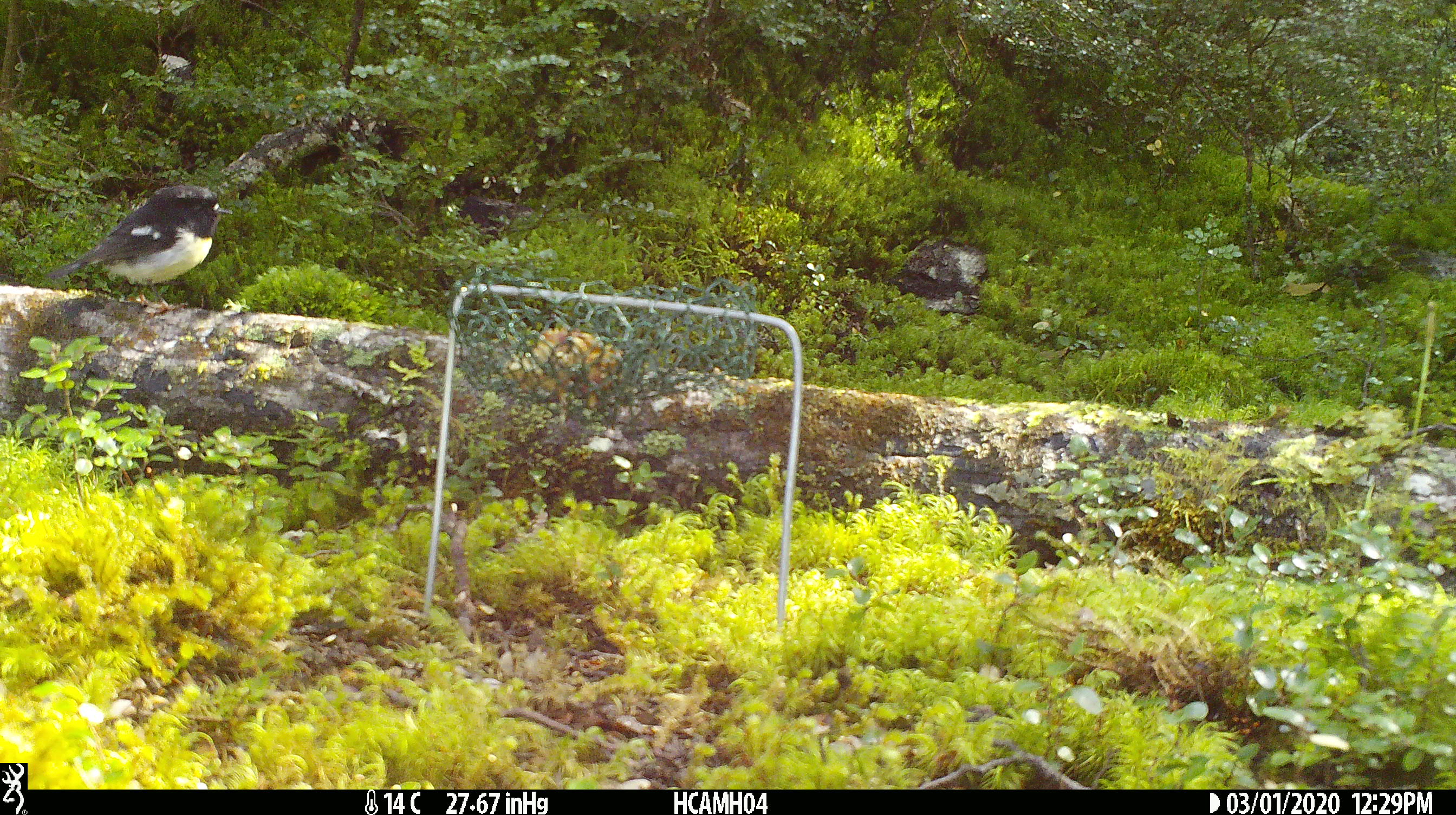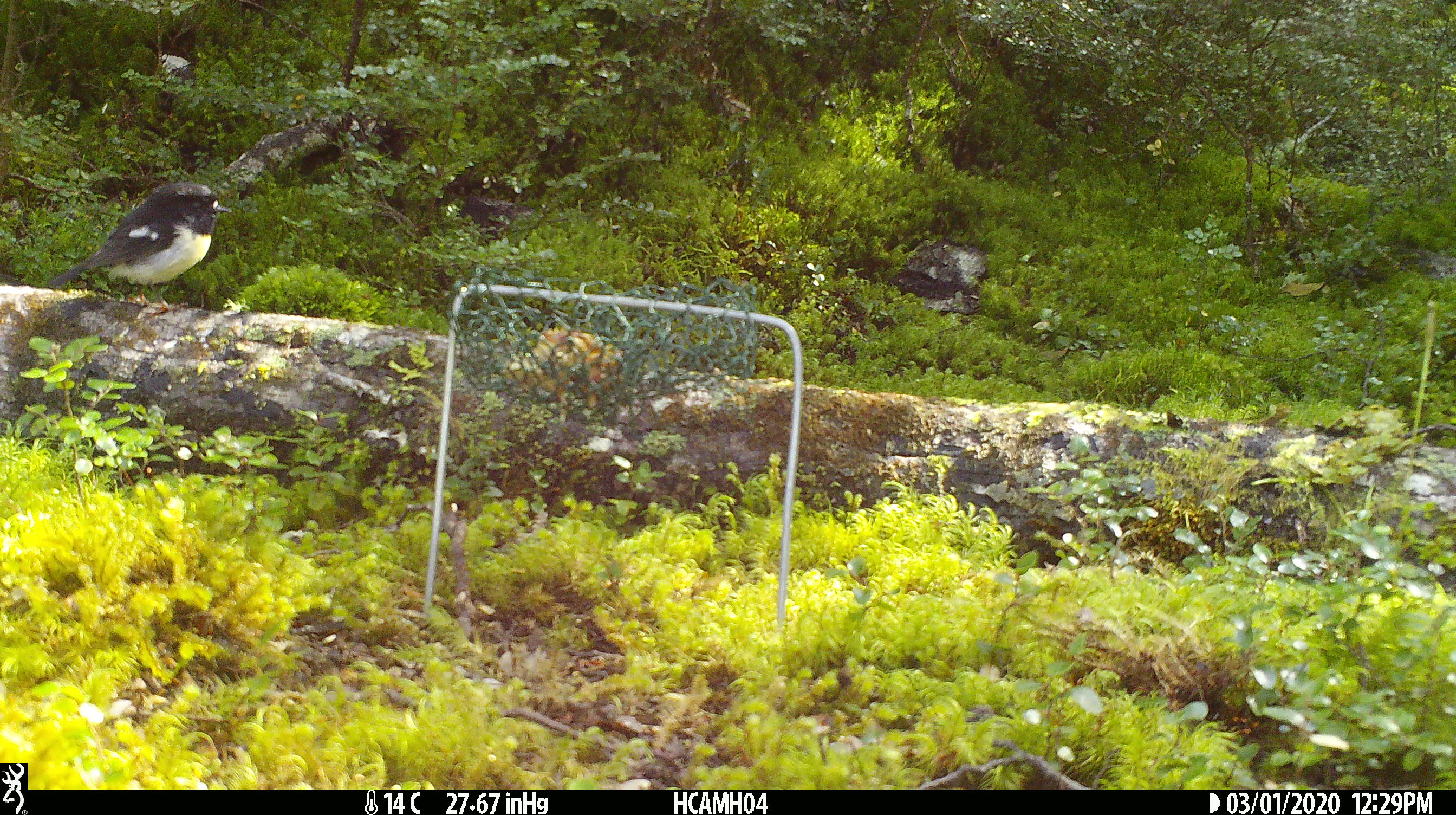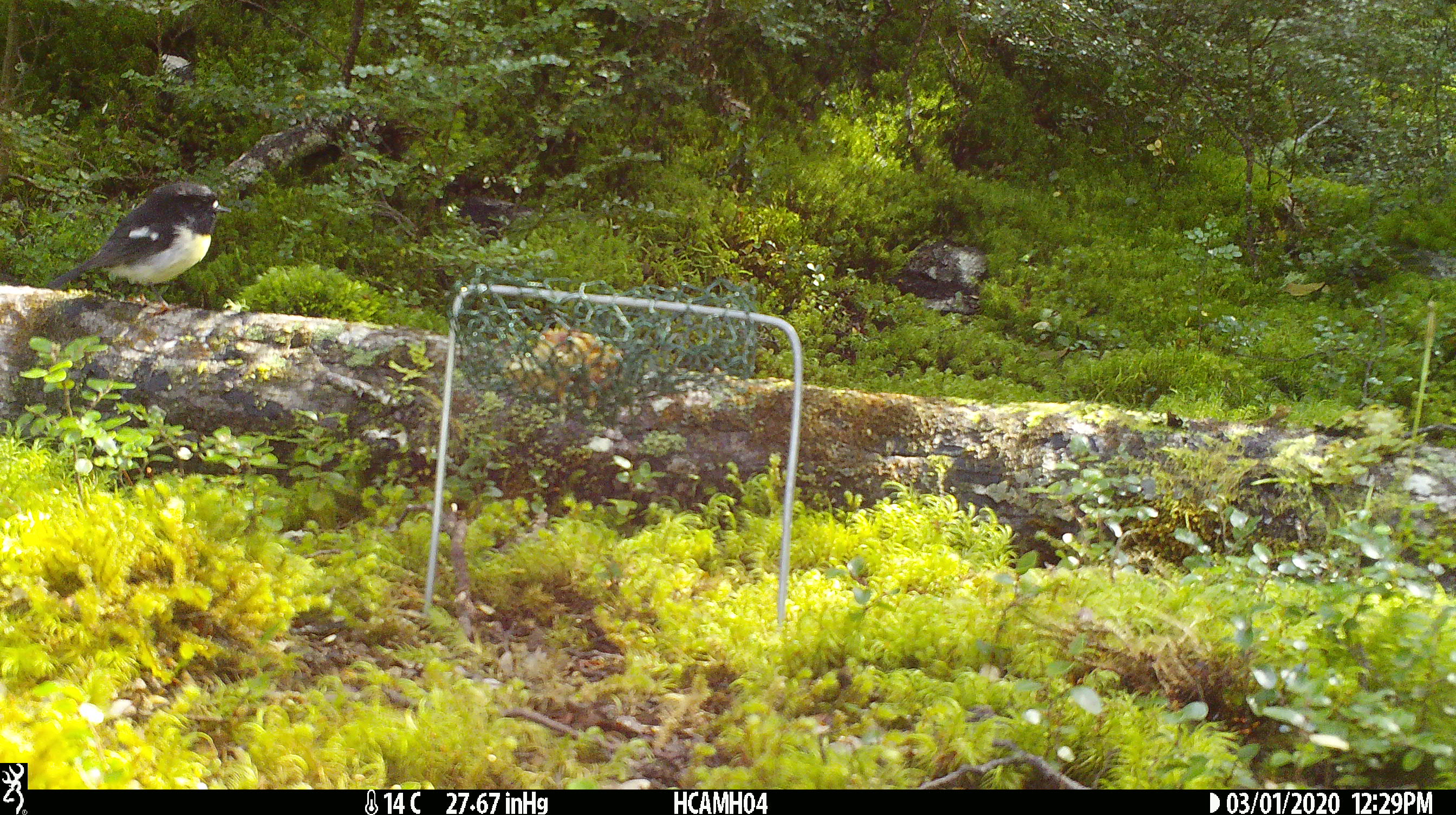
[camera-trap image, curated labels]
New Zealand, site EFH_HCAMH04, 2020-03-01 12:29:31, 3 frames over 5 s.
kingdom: Animalia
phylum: Chordata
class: Aves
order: Passeriformes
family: Petroicidae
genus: Petroica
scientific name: Petroica macrocephala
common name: tomtit